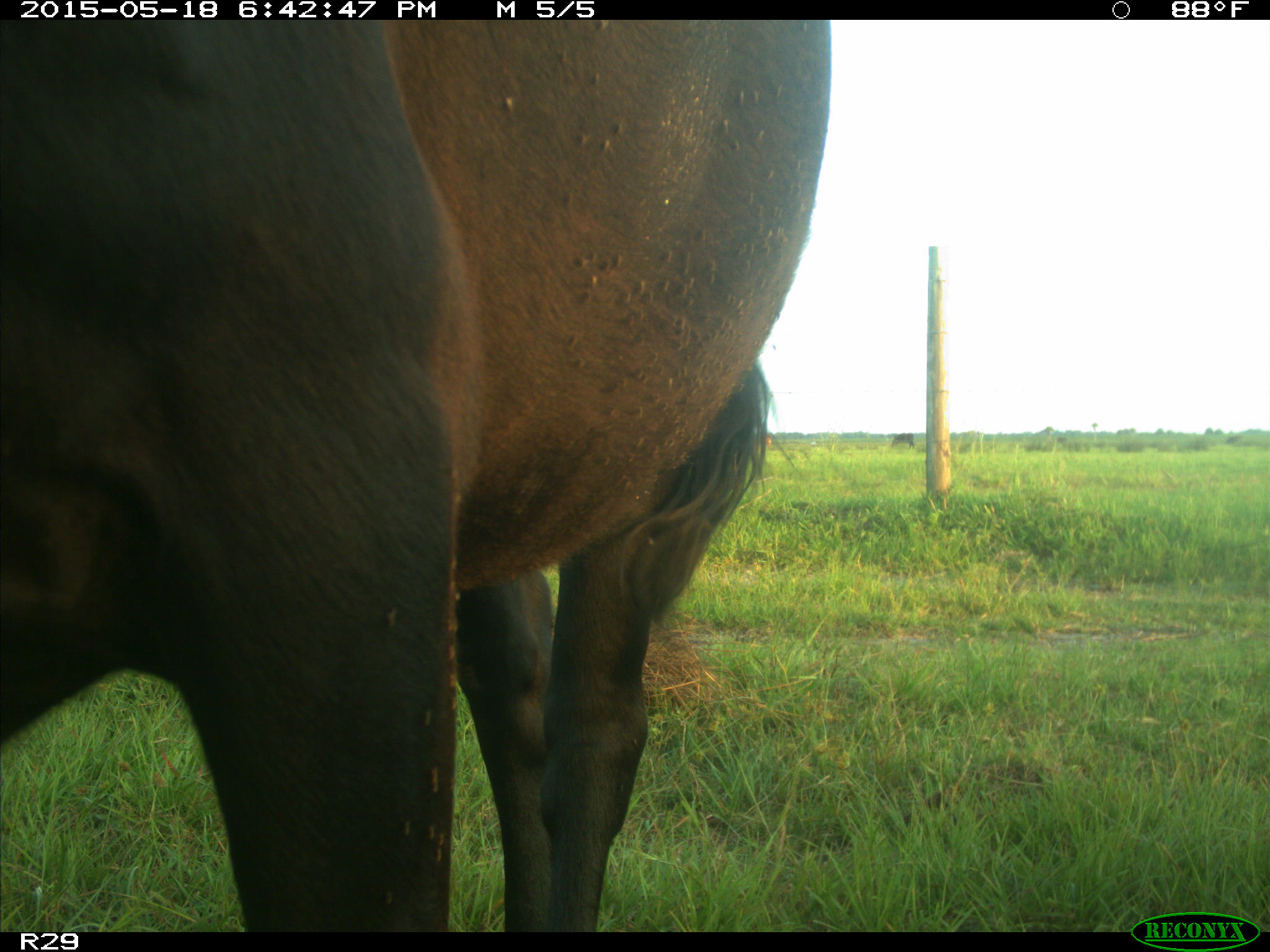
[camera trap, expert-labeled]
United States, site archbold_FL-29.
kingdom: Animalia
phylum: Chordata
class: Mammalia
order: Artiodactyla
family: Bovidae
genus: Bos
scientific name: Bos taurus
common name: domestic cow